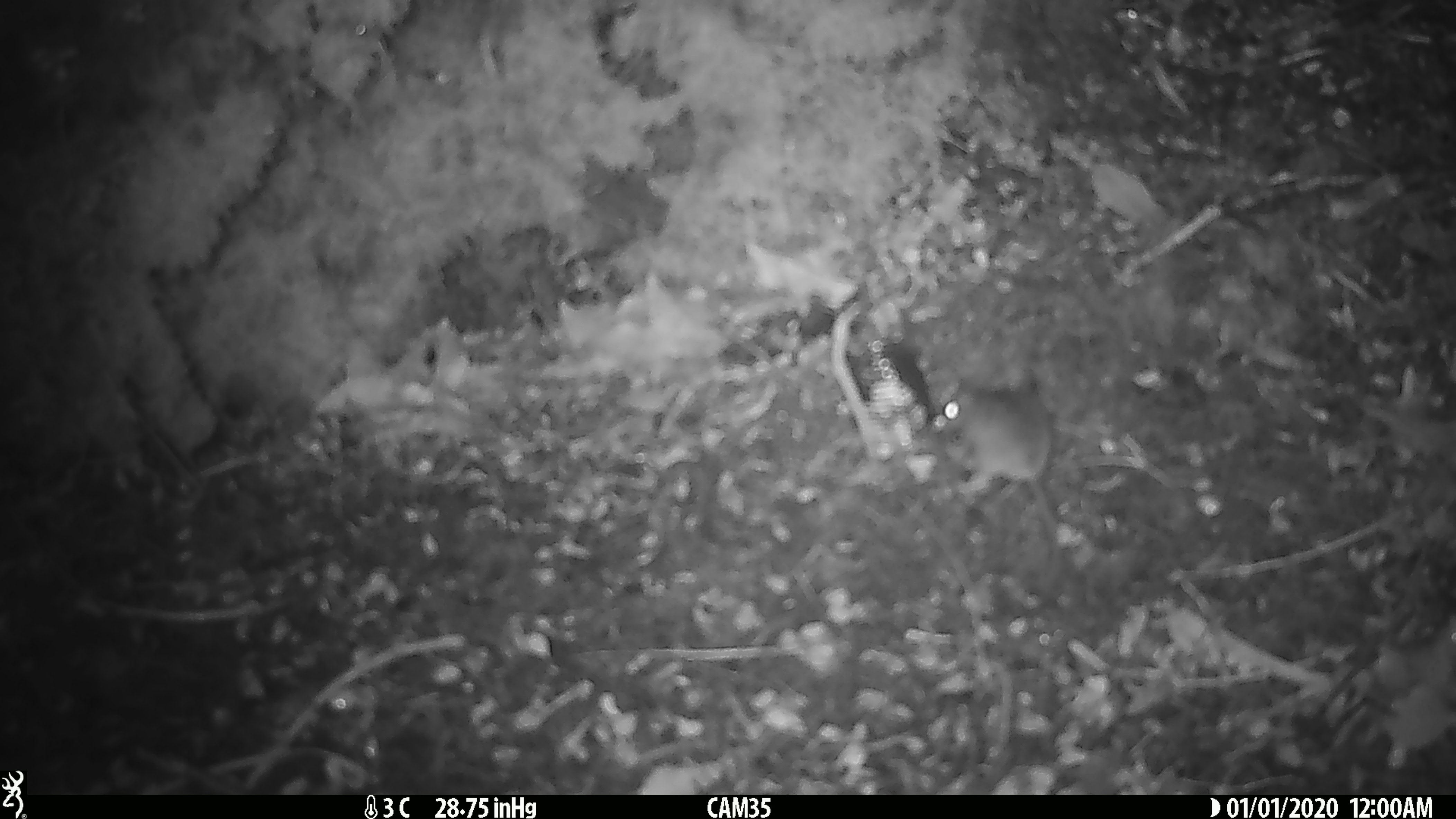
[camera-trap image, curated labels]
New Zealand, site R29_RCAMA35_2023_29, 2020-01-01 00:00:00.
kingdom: Animalia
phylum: Chordata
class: Mammalia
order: Rodentia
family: Muridae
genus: Mus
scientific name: Mus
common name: mouse